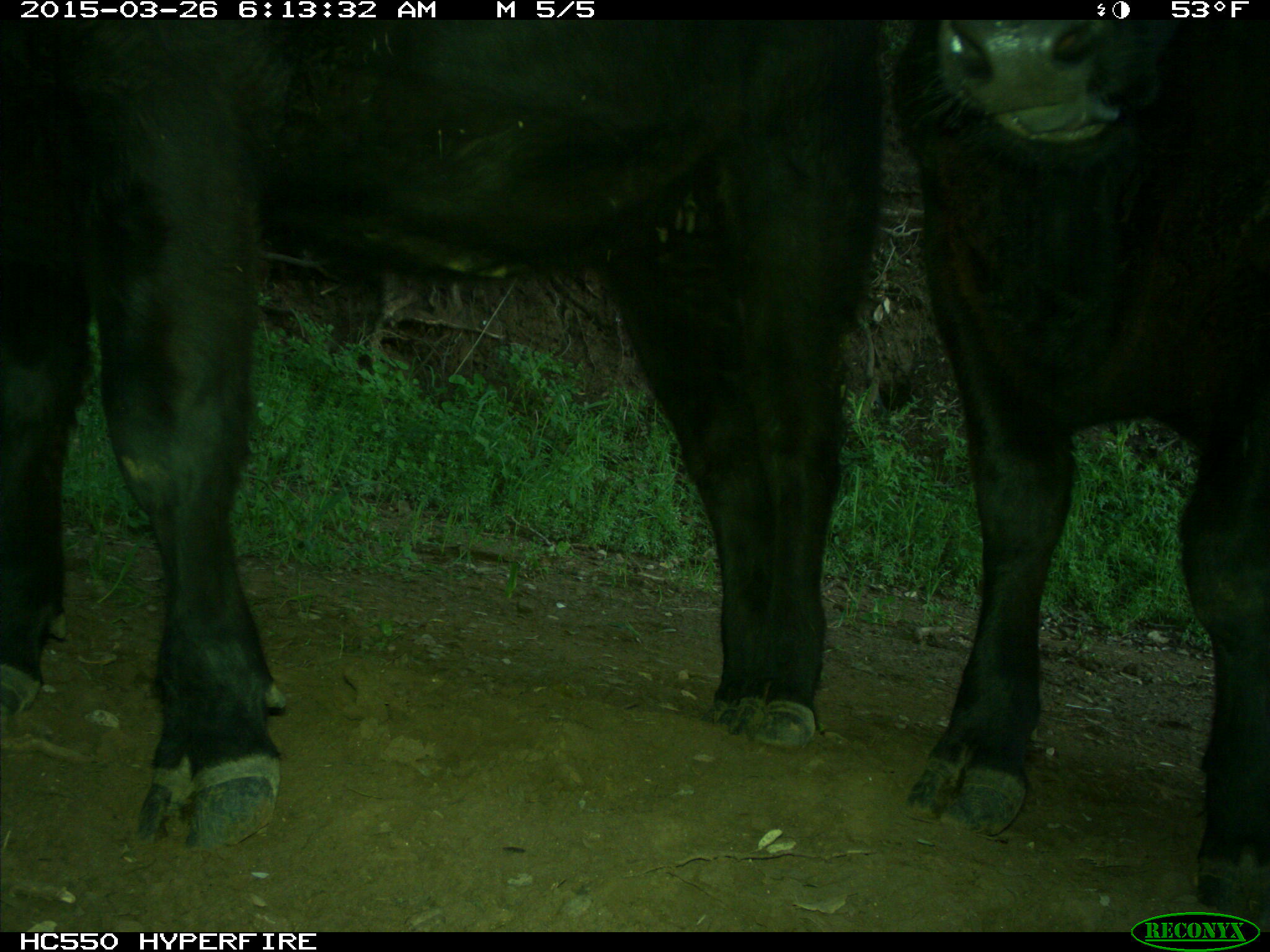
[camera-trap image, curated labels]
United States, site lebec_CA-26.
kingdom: Animalia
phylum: Chordata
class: Mammalia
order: Artiodactyla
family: Bovidae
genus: Bos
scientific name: Bos taurus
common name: domestic cow